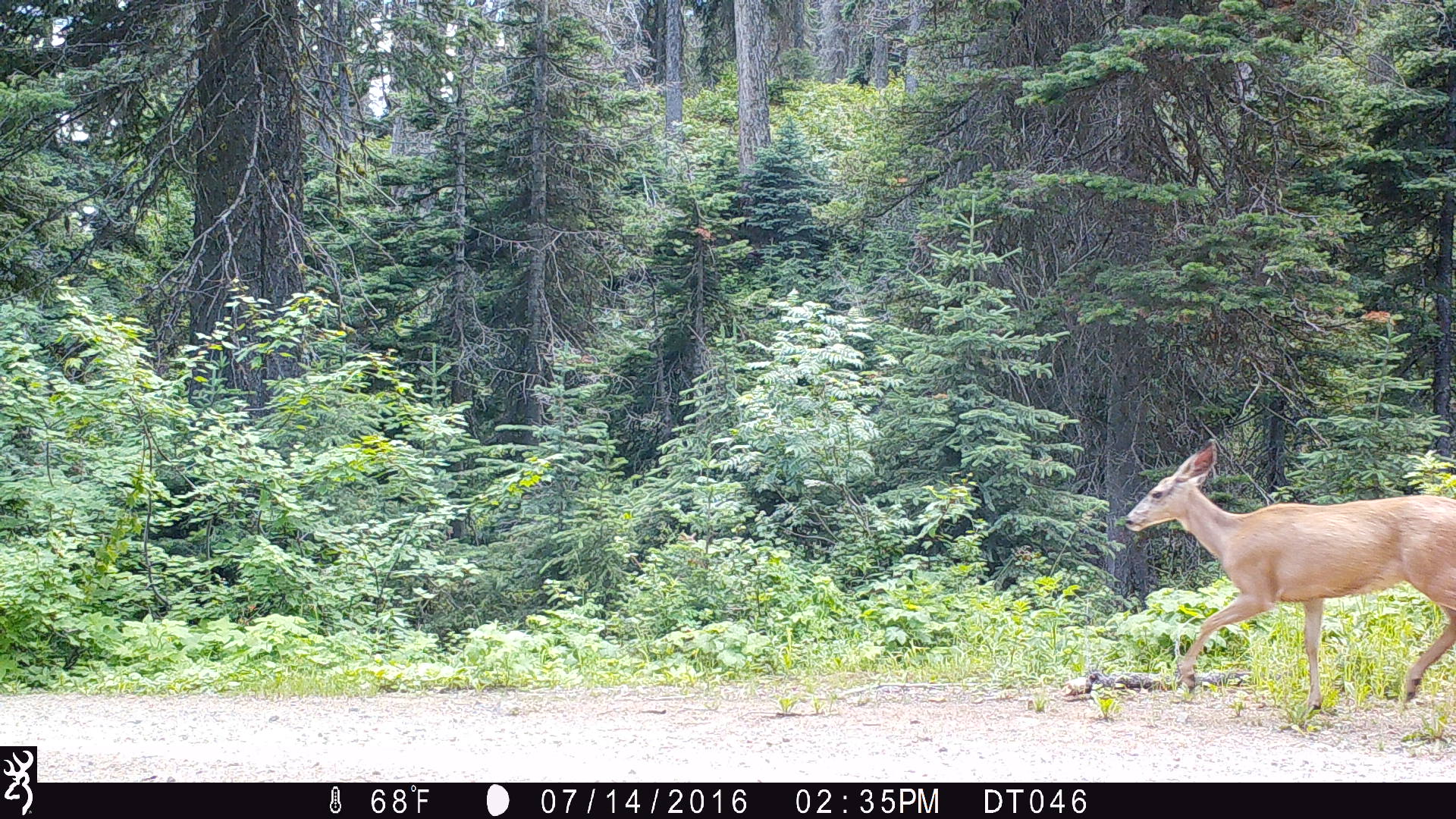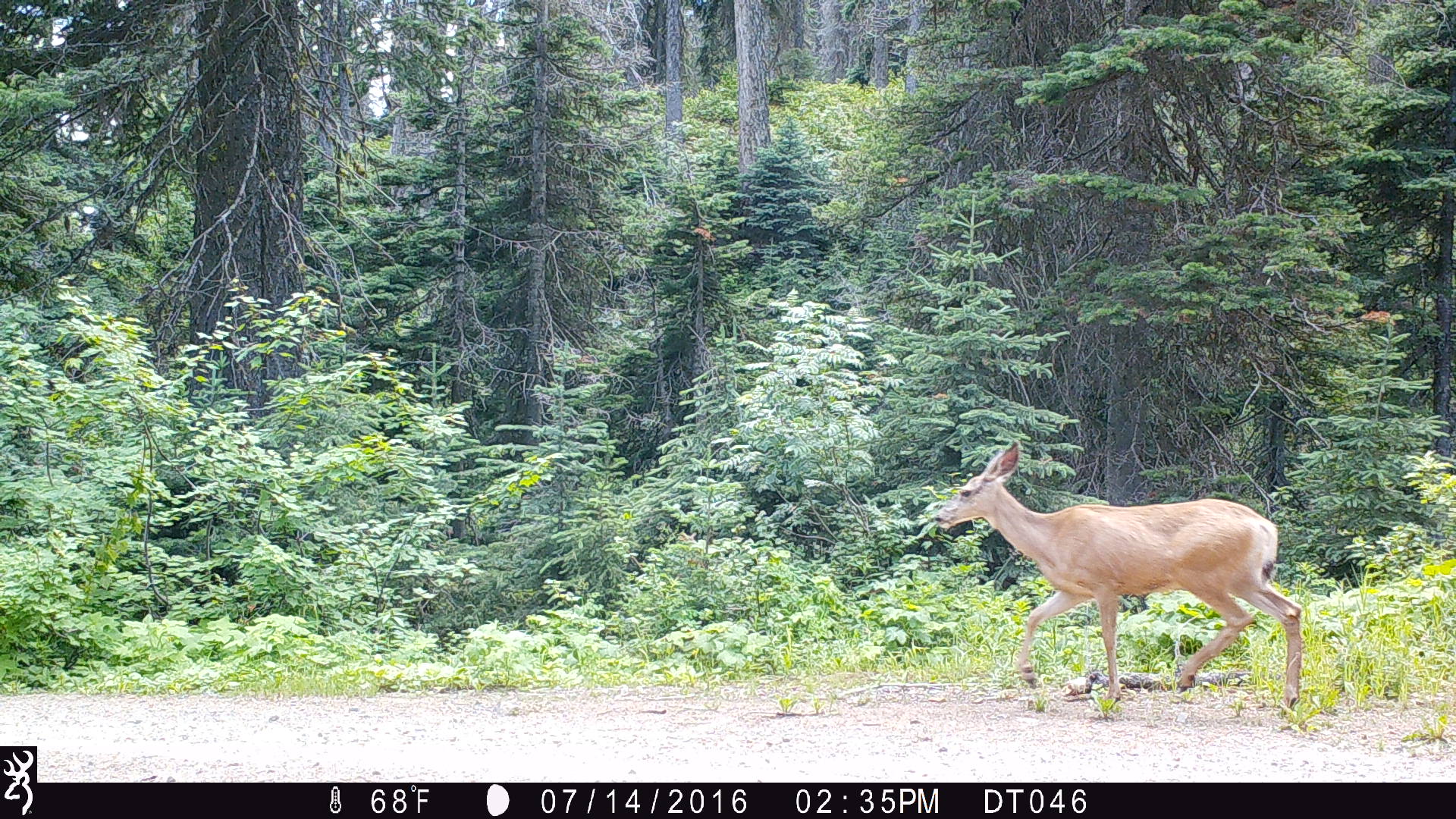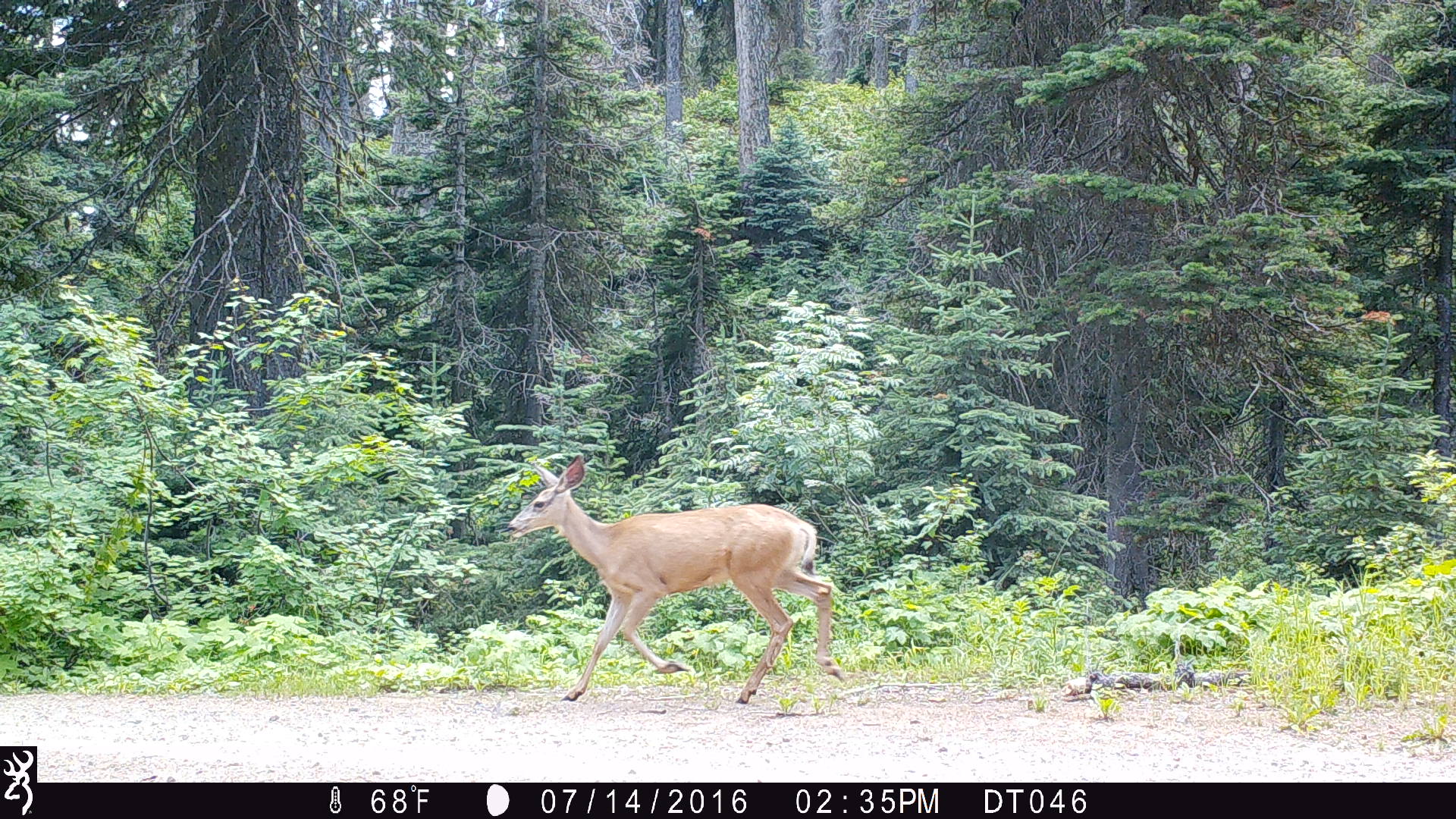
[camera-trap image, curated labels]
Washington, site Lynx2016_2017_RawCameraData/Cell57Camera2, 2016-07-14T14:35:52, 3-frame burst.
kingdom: Animalia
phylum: Chordata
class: Mammalia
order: Artiodactyla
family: Cervidae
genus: Odocoileus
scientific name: Odocoileus hemionus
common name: mule deer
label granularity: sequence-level